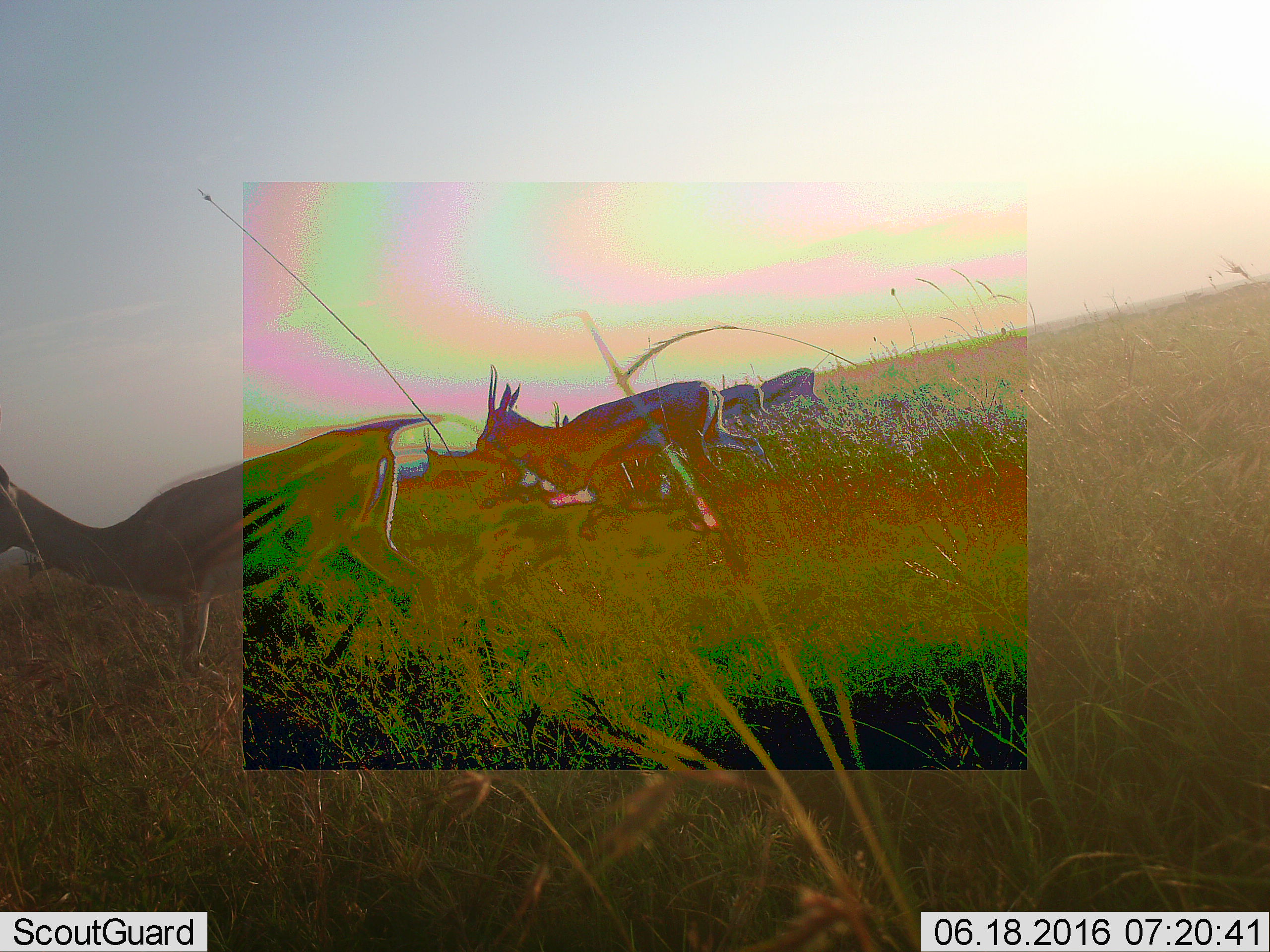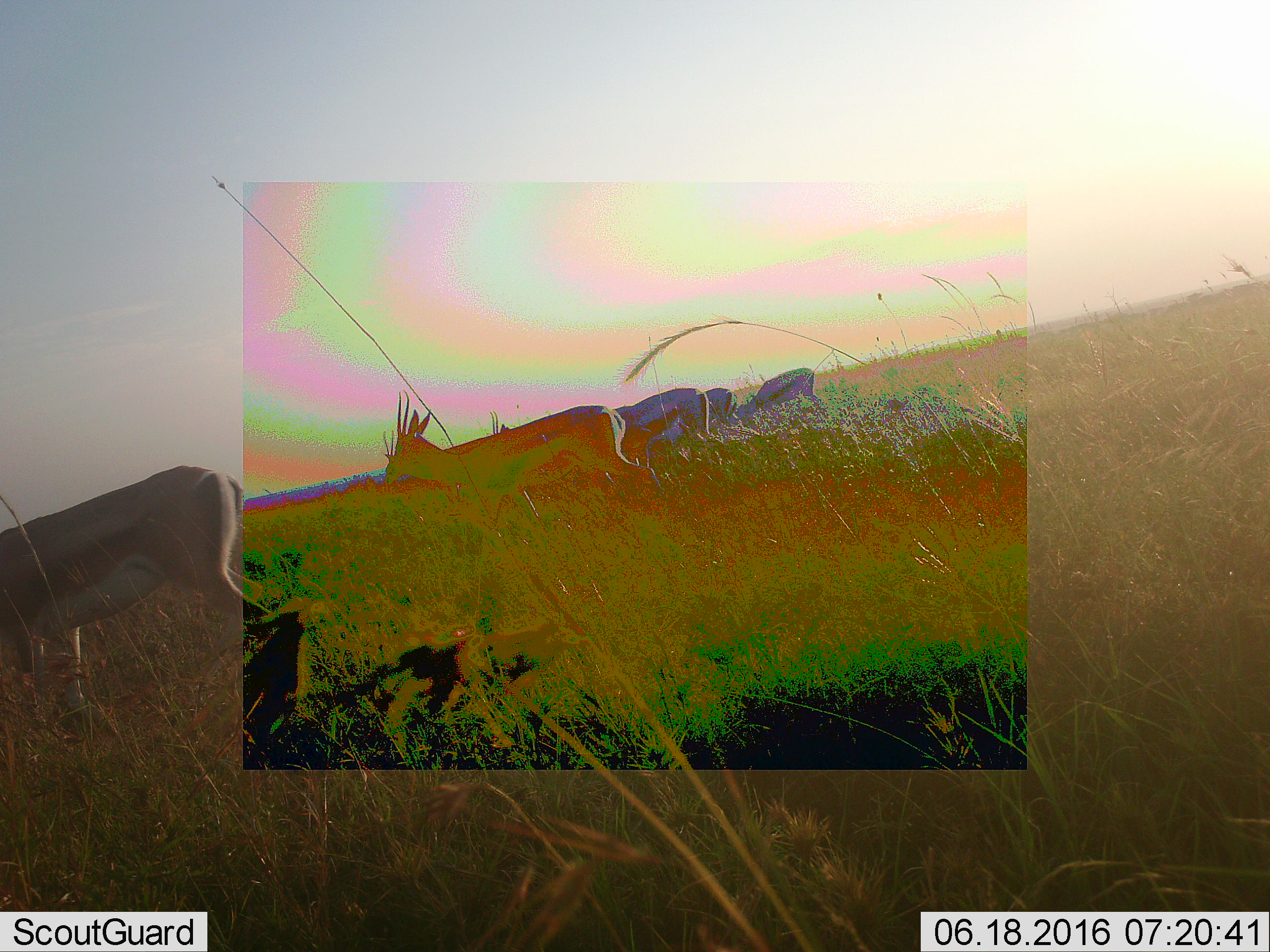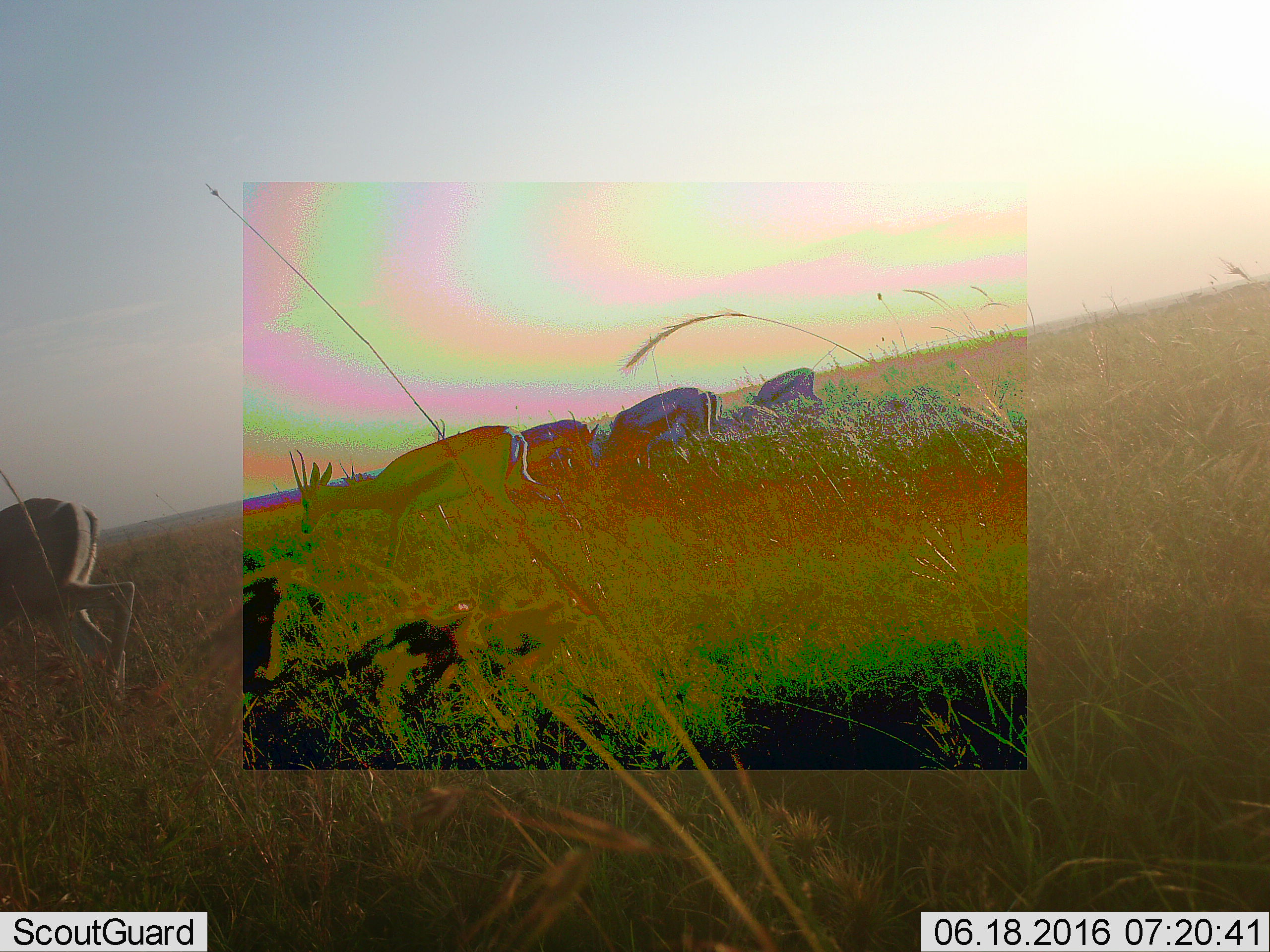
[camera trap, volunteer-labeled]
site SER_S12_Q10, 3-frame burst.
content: unidentified animal